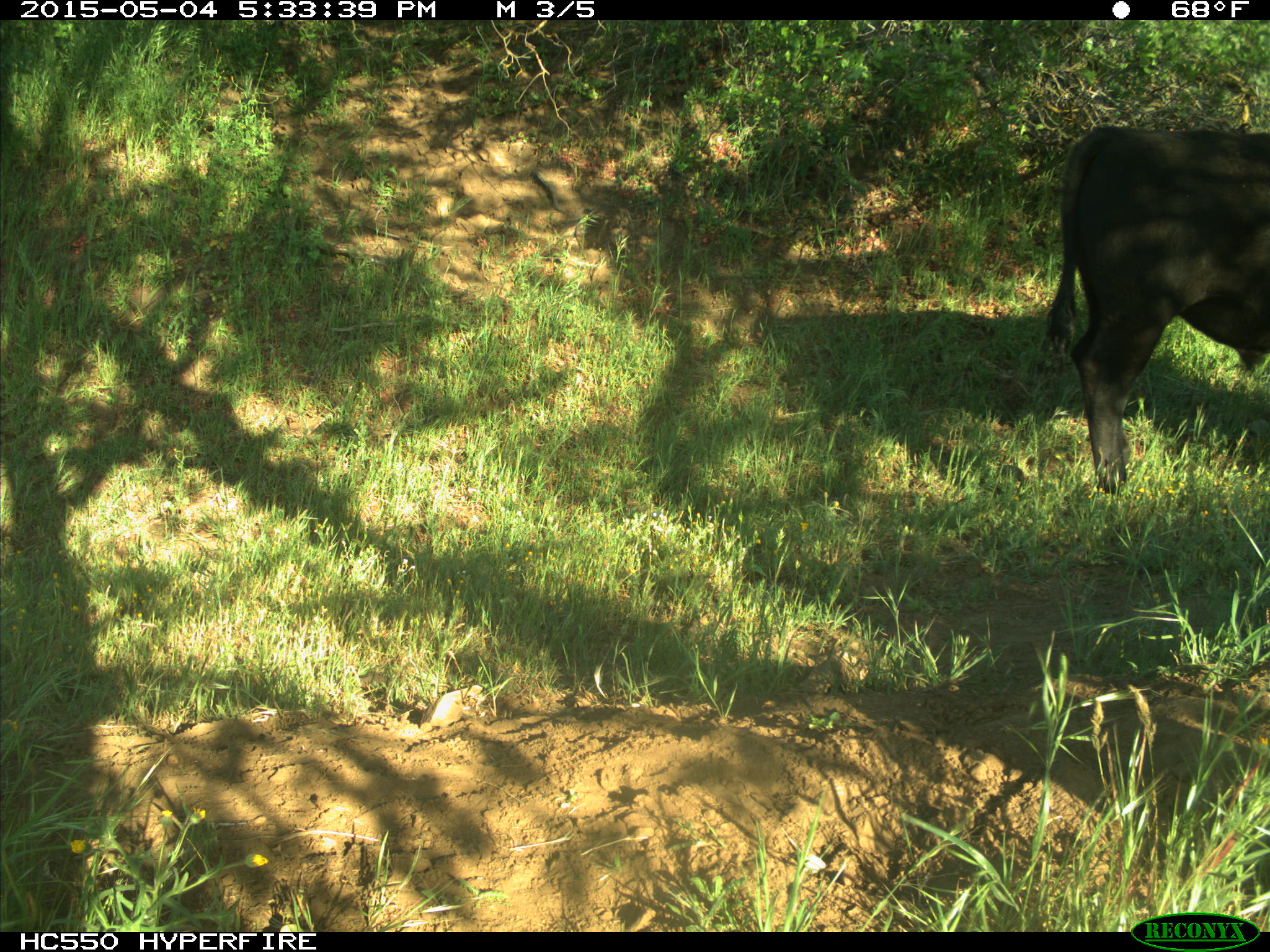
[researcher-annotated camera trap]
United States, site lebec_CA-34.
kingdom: Animalia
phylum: Chordata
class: Mammalia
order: Artiodactyla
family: Bovidae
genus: Bos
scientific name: Bos taurus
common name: domestic cow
Bos taurus (domestic cow).